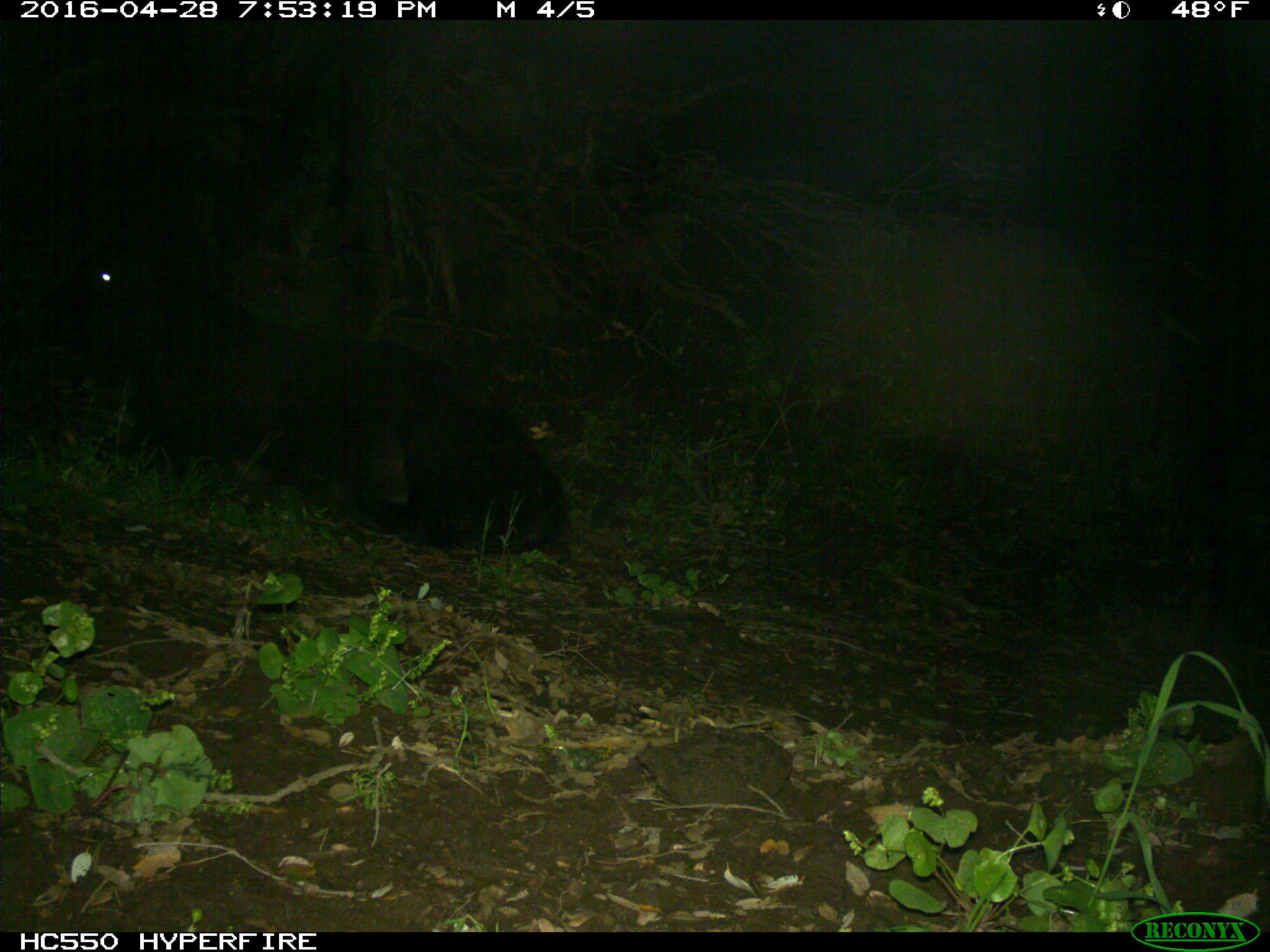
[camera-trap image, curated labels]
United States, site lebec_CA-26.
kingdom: Animalia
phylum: Chordata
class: Mammalia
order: Artiodactyla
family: Bovidae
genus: Bos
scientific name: Bos taurus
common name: domestic cow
Bos taurus (domestic cow).